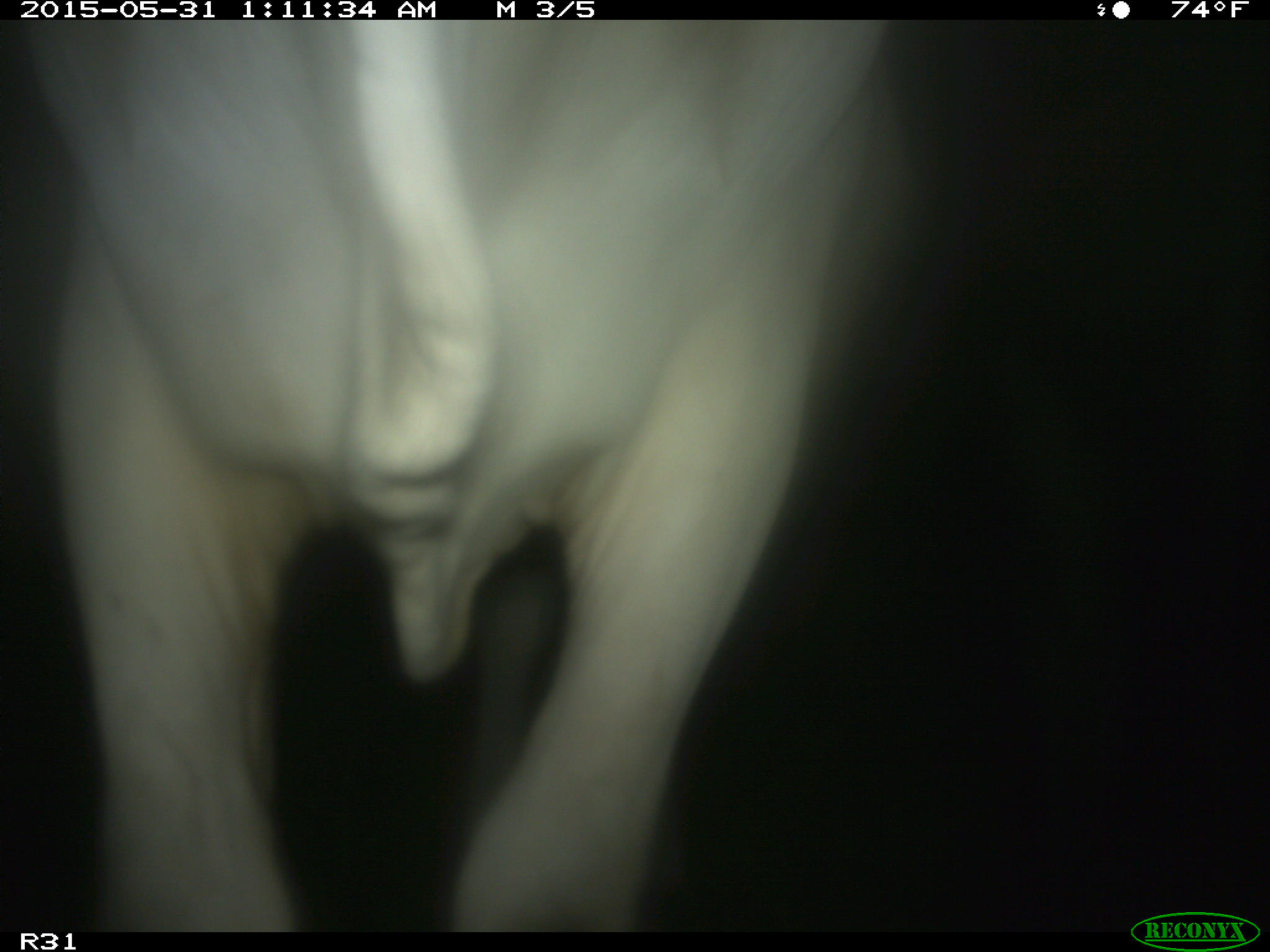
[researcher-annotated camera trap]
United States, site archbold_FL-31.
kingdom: Animalia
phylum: Chordata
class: Mammalia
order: Artiodactyla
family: Bovidae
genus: Bos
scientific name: Bos taurus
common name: domestic cow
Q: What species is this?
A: Bos taurus (domestic cow).